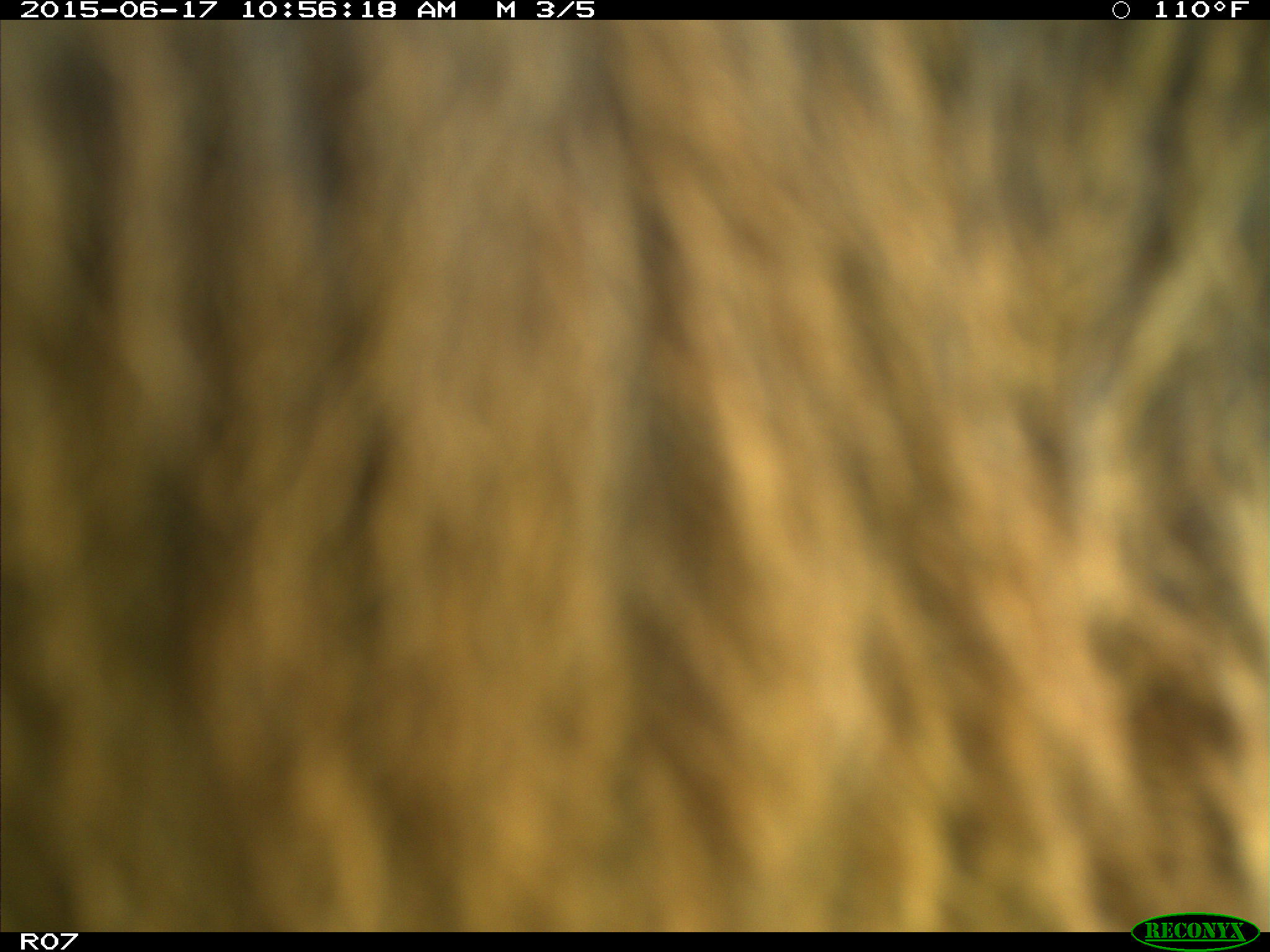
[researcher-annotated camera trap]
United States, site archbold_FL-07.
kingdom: Animalia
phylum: Chordata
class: Mammalia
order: Artiodactyla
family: Bovidae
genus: Bos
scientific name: Bos taurus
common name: domestic cow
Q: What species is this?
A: Bos taurus (domestic cow).